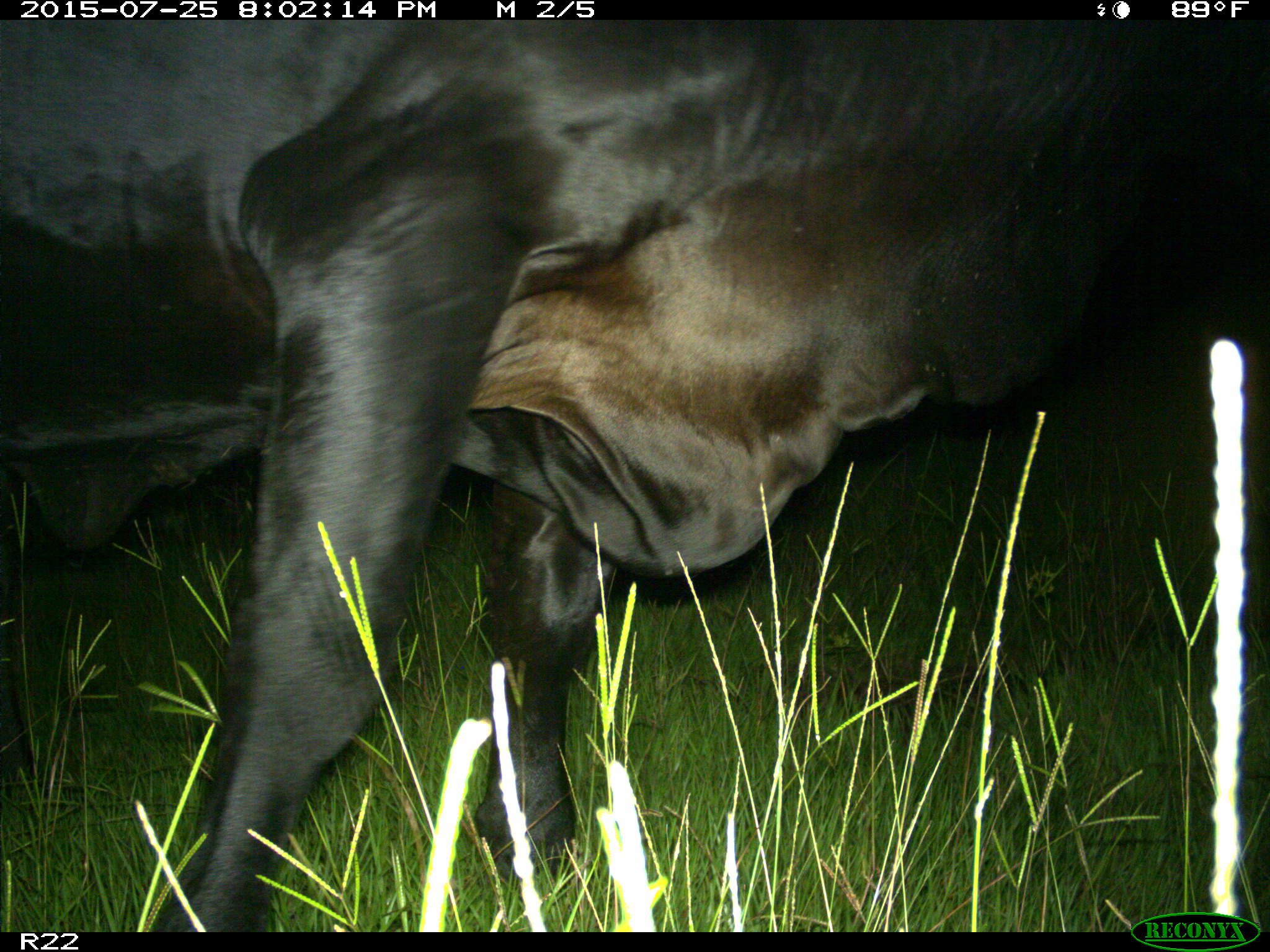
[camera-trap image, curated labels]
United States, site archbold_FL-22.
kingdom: Animalia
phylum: Chordata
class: Mammalia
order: Artiodactyla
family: Bovidae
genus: Bos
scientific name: Bos taurus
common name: domestic cow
Bos taurus (domestic cow).